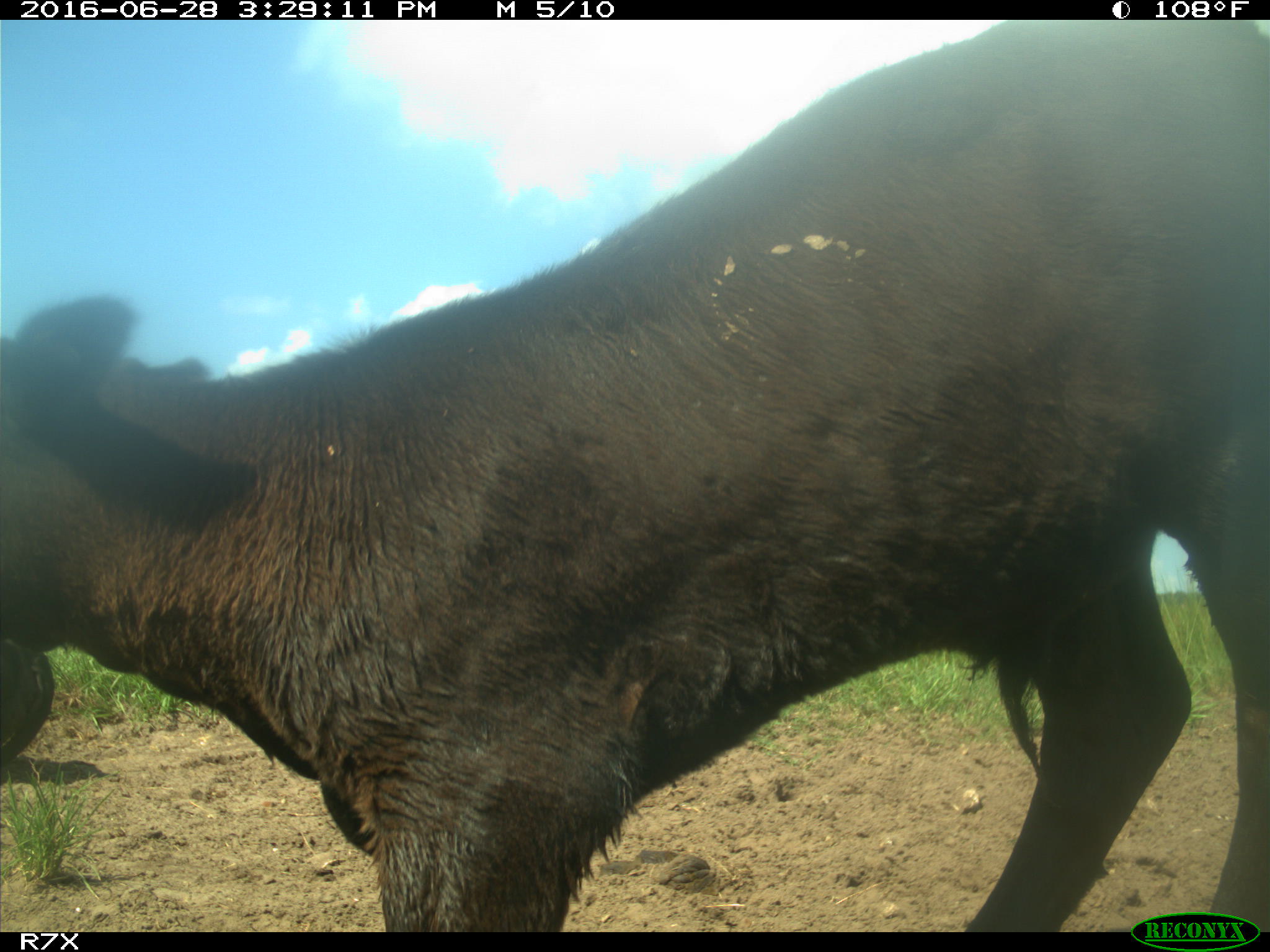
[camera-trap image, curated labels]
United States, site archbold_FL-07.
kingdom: Animalia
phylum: Chordata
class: Mammalia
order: Artiodactyla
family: Bovidae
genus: Bos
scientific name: Bos taurus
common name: domestic cow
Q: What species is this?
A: Bos taurus (domestic cow).